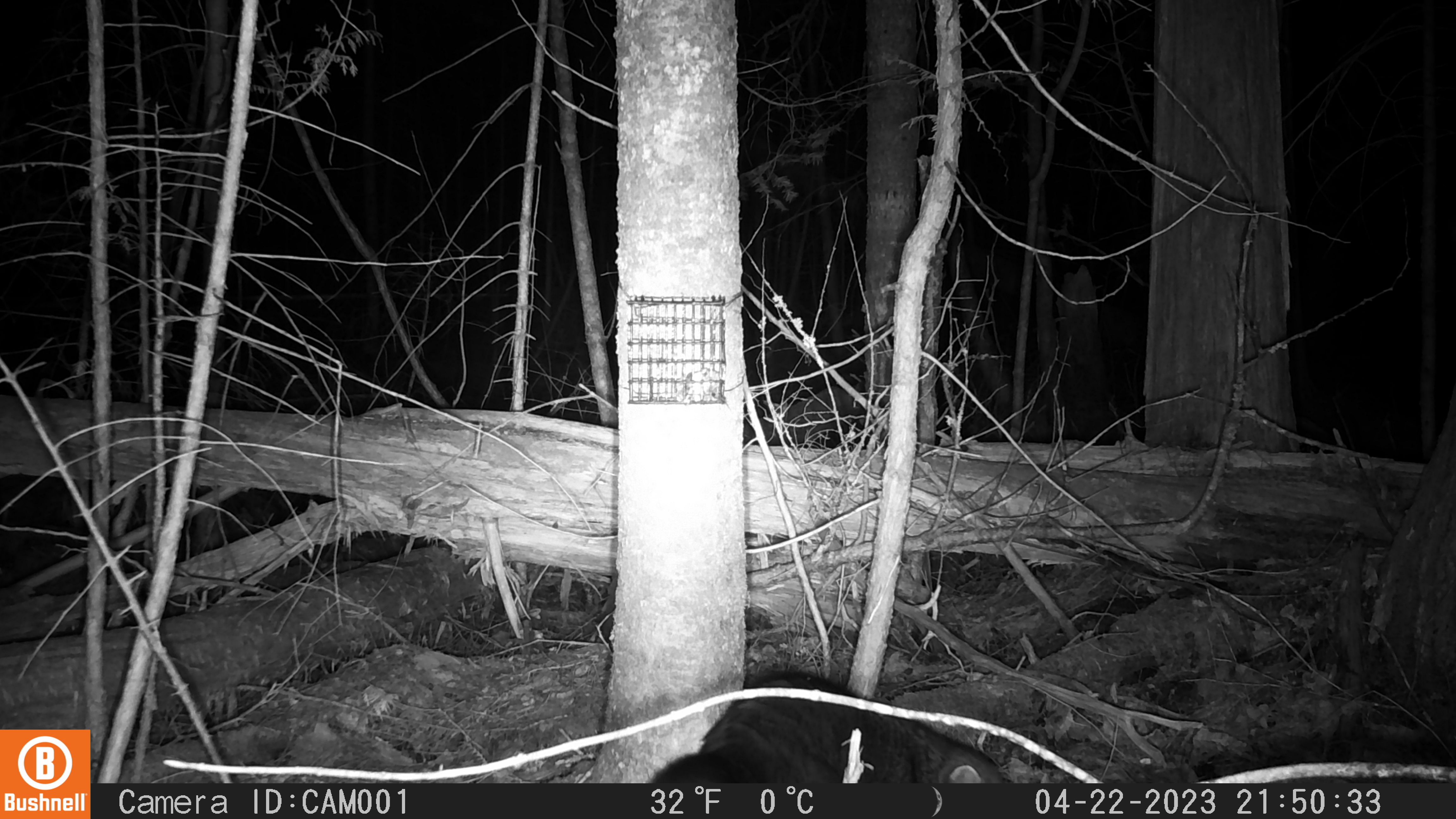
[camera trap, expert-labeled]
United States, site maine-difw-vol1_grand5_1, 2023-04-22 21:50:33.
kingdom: Animalia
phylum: Chordata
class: Mammalia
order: Carnivora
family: Mustelidae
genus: Pekania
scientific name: Pekania pennanti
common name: fisher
Fisher (Pekania pennanti).